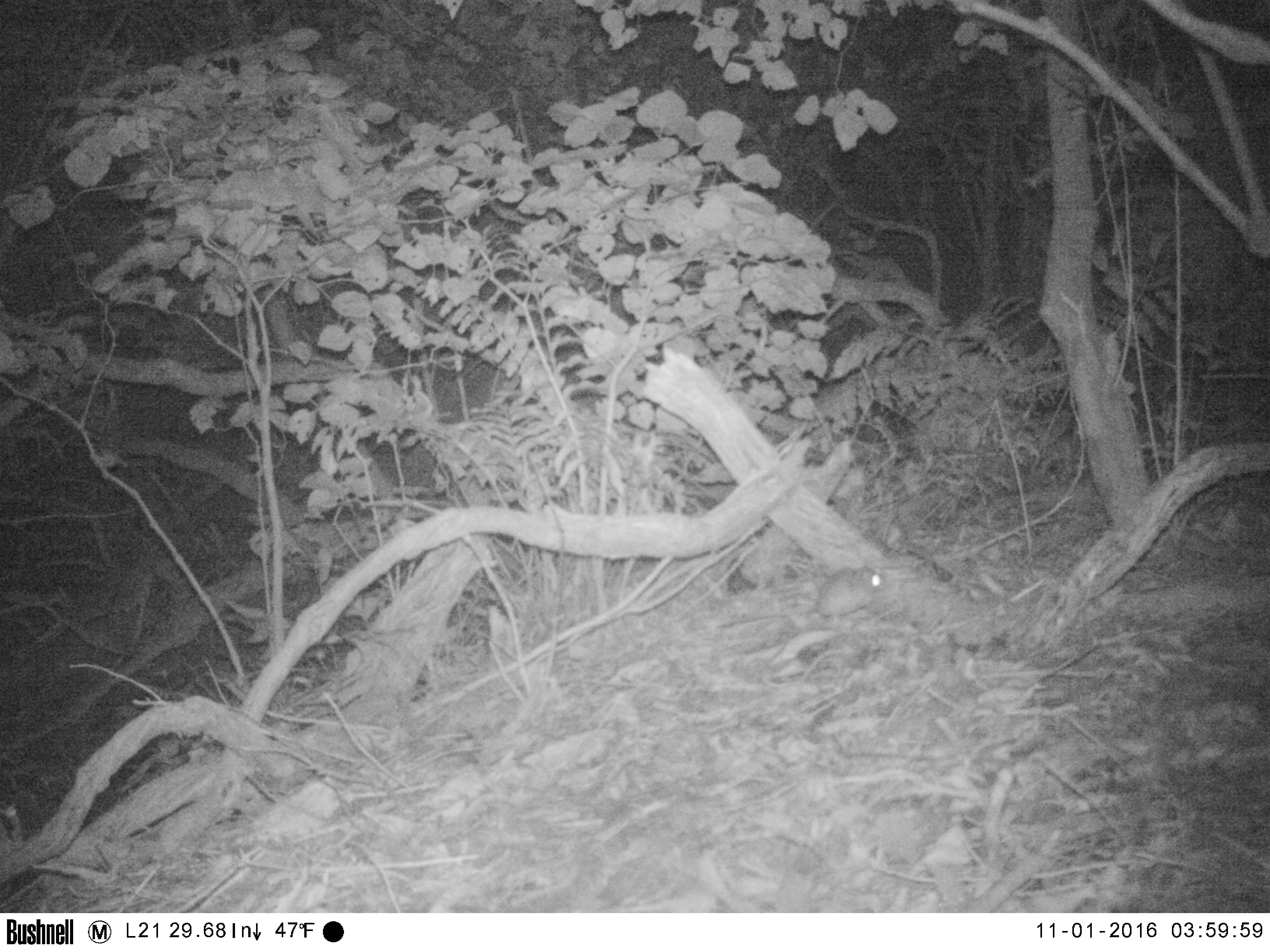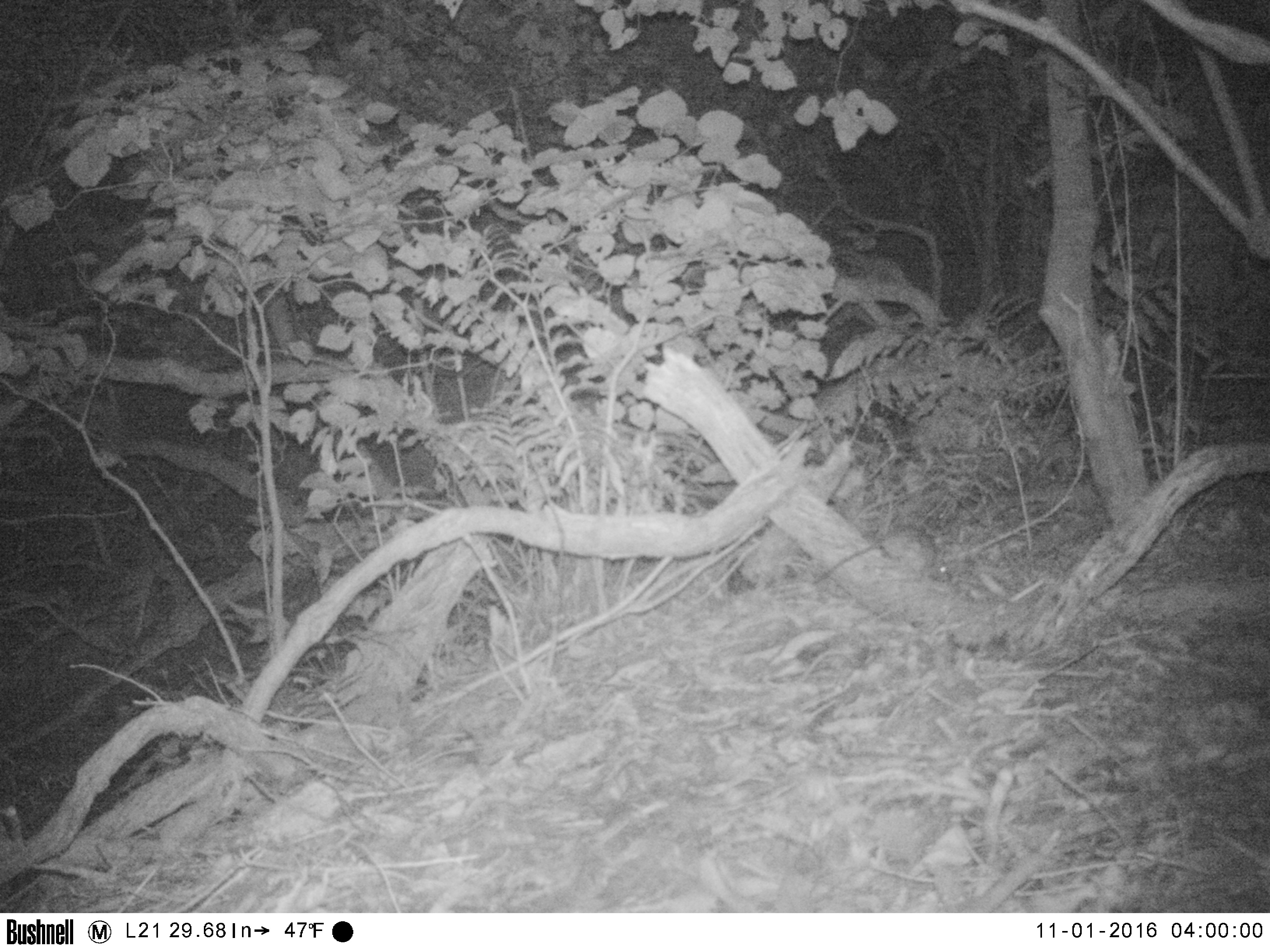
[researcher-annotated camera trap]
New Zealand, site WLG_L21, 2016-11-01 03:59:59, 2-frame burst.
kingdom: Animalia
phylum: Chordata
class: Mammalia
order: Rodentia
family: Muridae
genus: Rattus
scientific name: Rattus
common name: rat